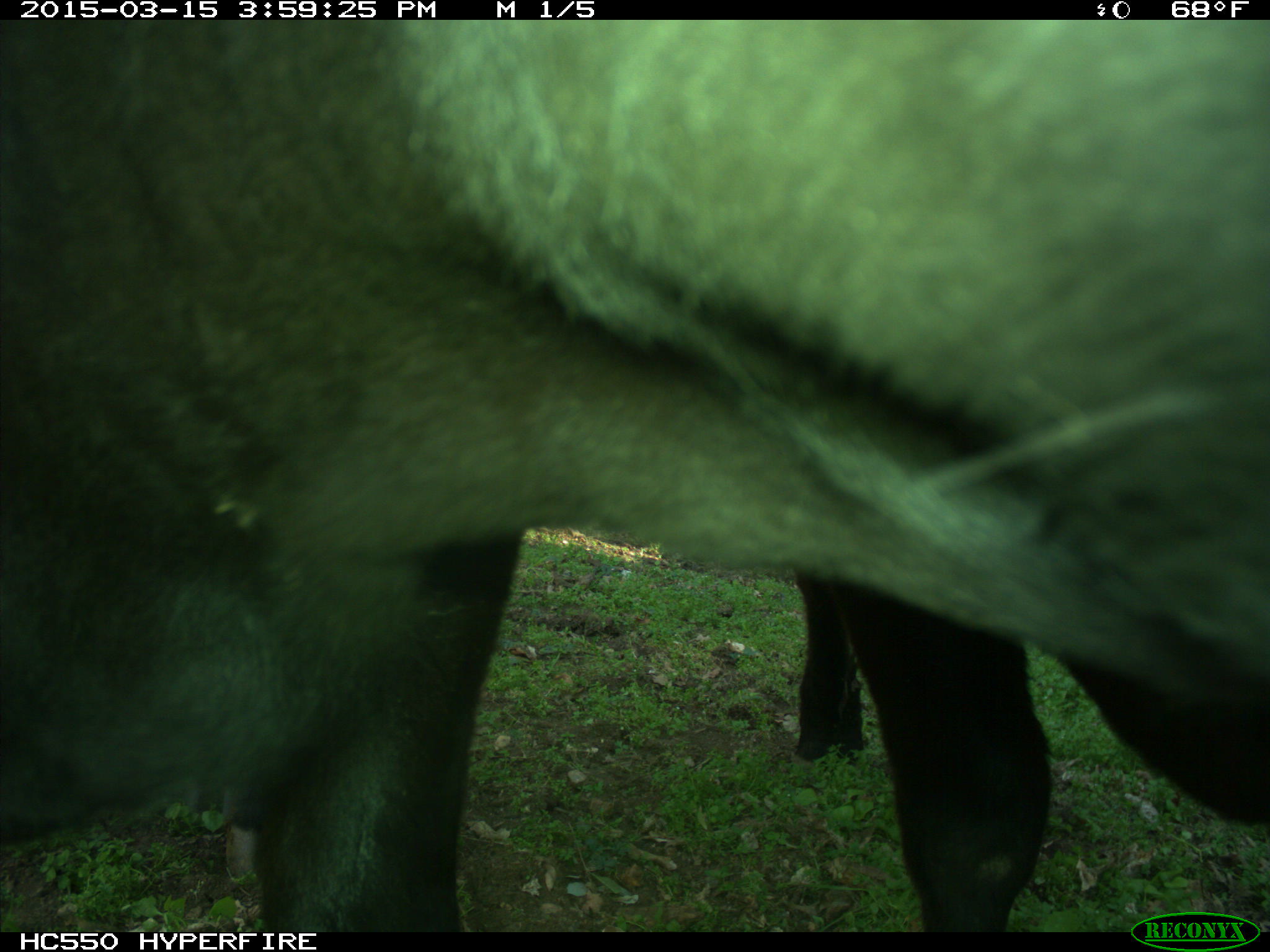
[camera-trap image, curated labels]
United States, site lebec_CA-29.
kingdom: Animalia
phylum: Chordata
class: Mammalia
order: Artiodactyla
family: Bovidae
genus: Bos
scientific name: Bos taurus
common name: domestic cow